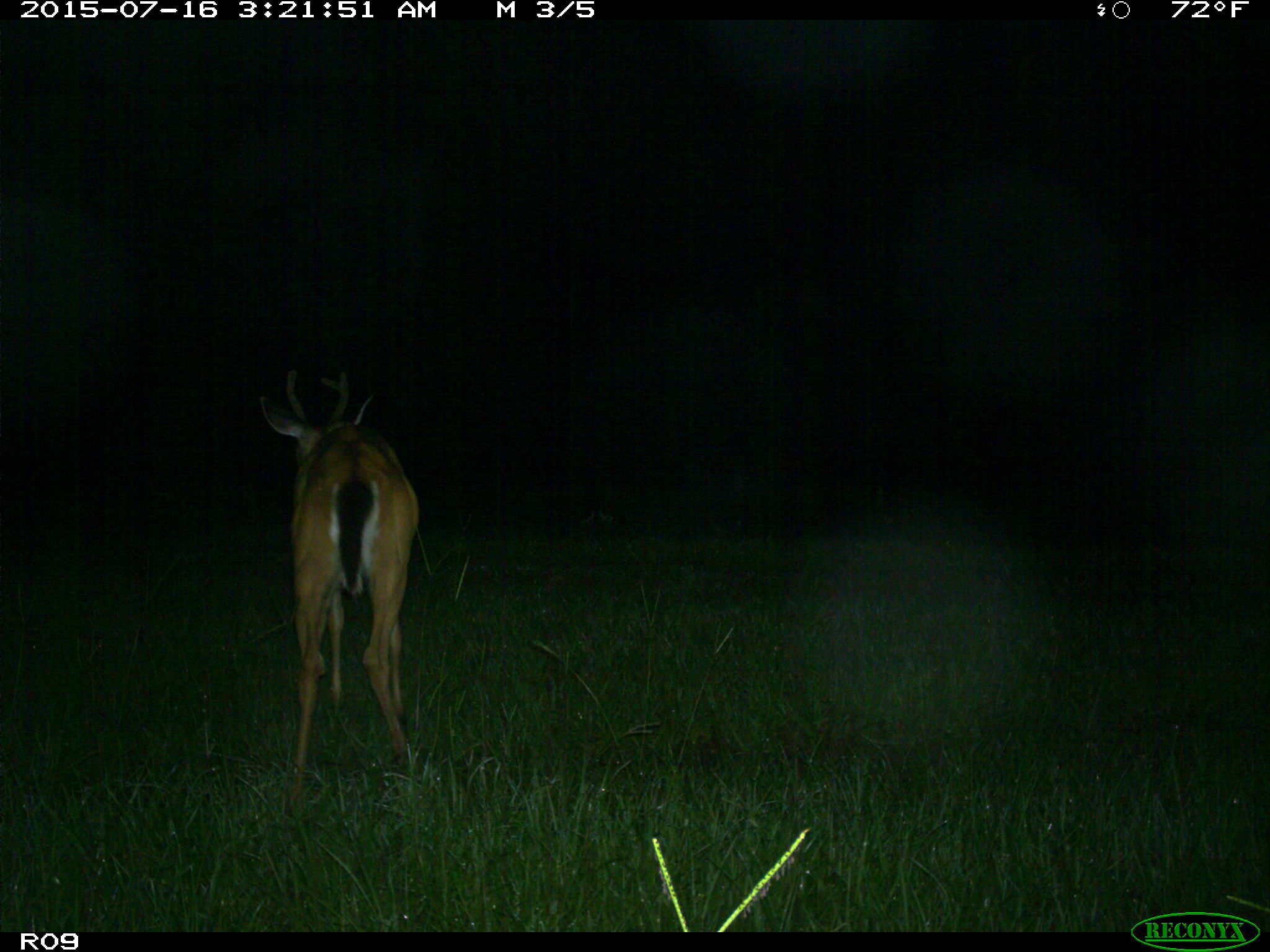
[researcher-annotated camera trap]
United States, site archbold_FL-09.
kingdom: Animalia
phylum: Chordata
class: Mammalia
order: Artiodactyla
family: Cervidae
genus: Odocoileus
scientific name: Odocoileus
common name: deer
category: unidentified deer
Unidentified deer (deer) (Odocoileus).